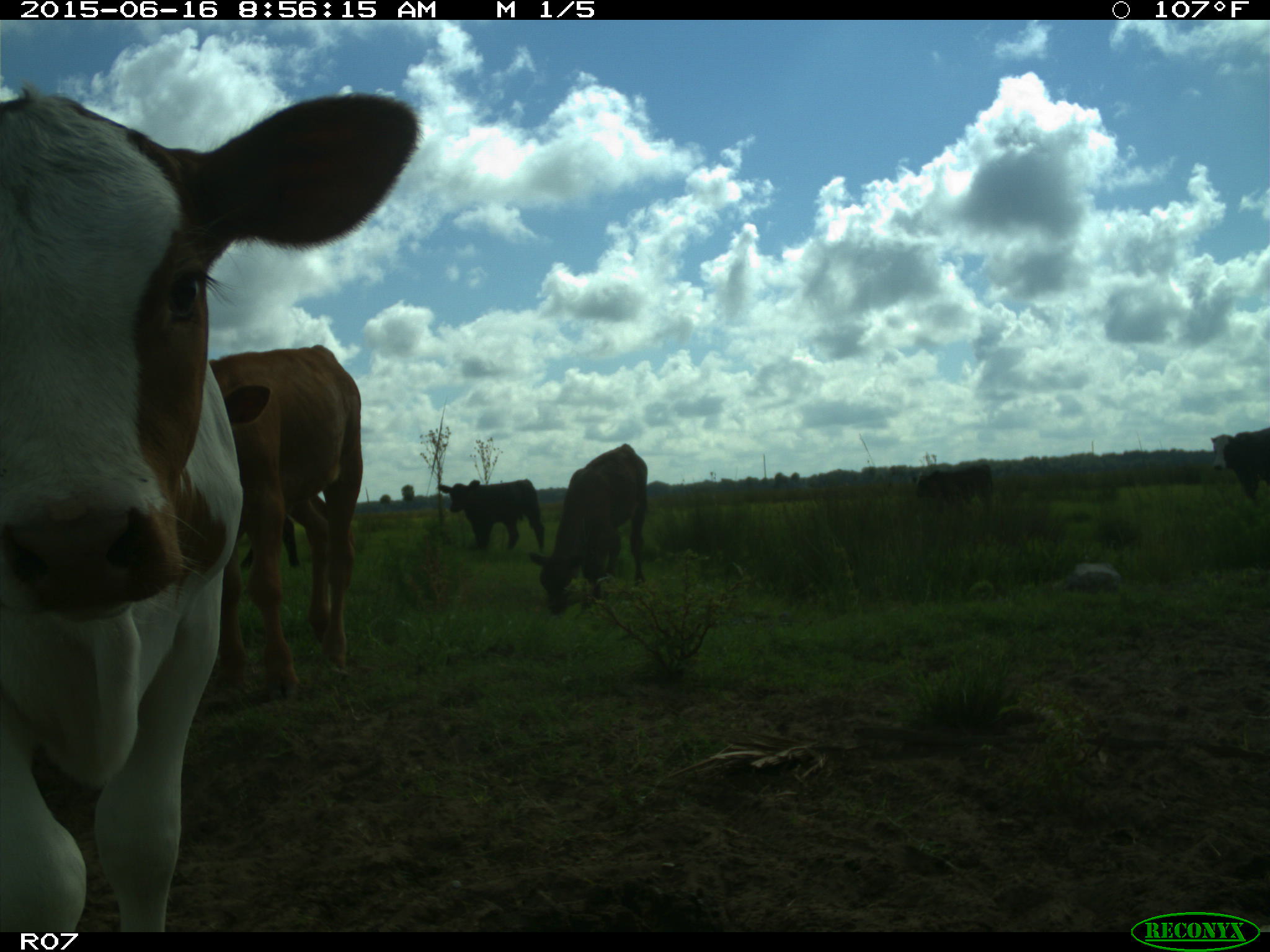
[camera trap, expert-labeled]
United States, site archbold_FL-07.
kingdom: Animalia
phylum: Chordata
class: Mammalia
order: Artiodactyla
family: Bovidae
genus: Bos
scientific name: Bos taurus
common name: domestic cow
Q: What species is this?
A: Bos taurus (domestic cow).